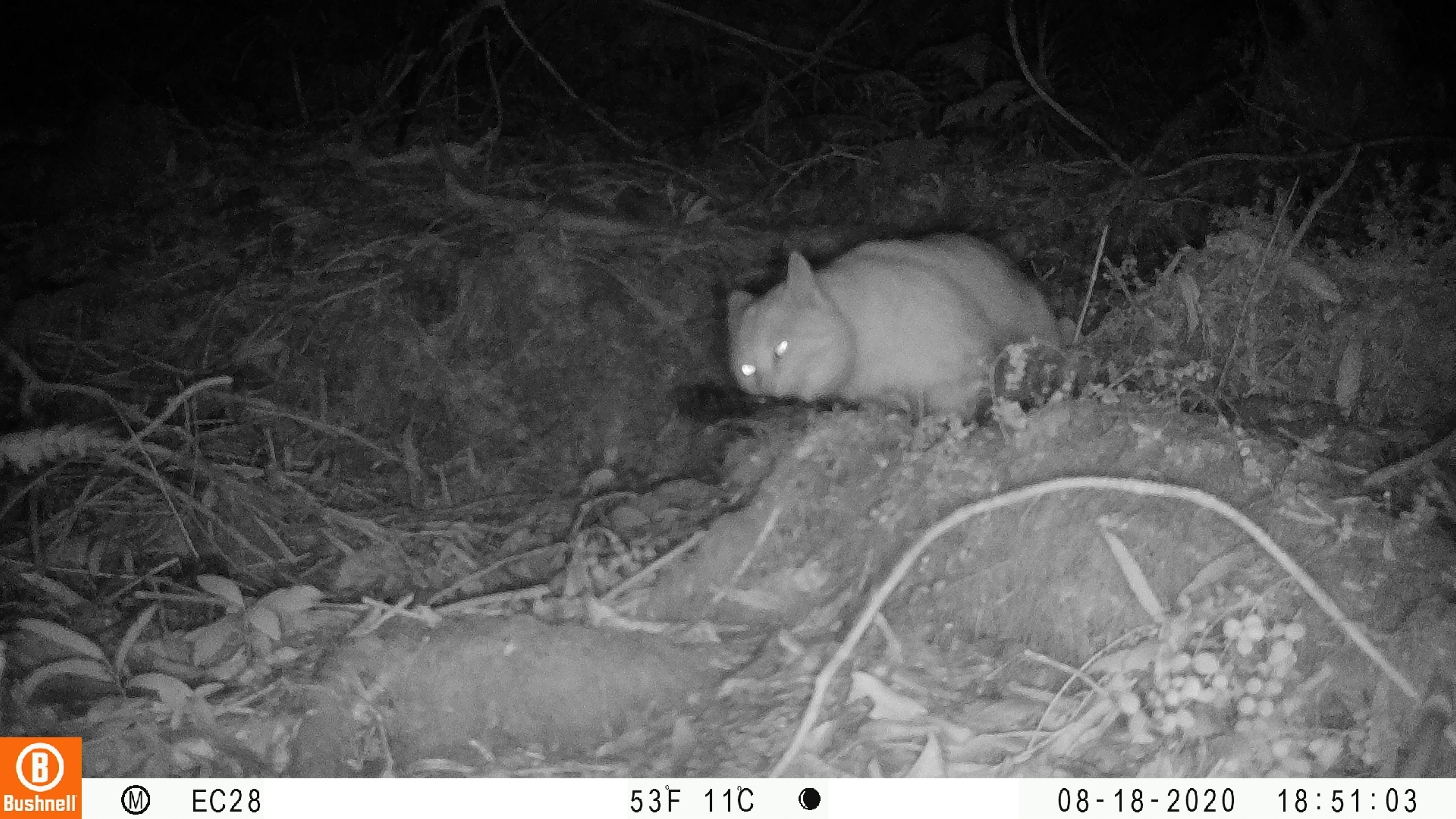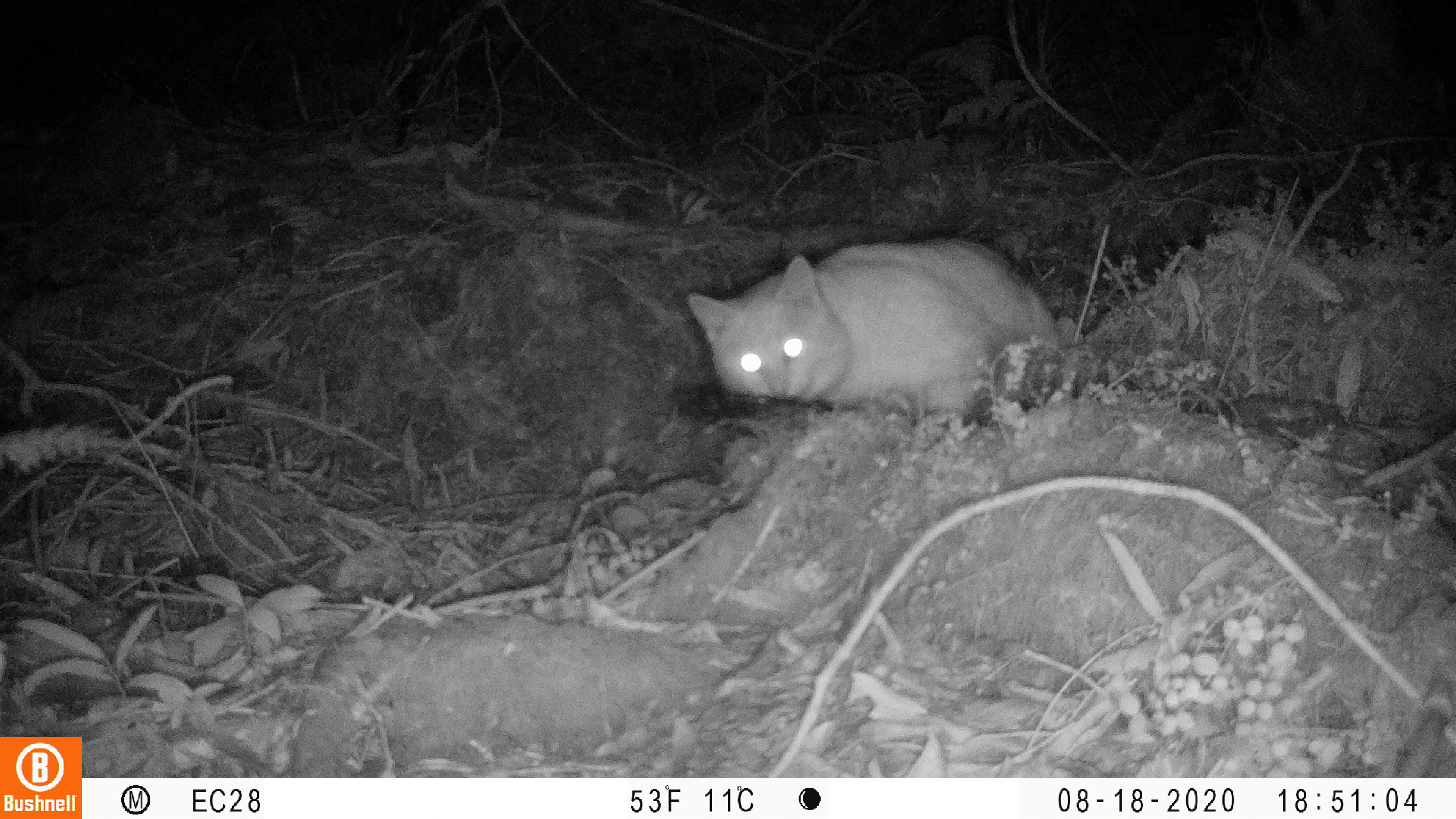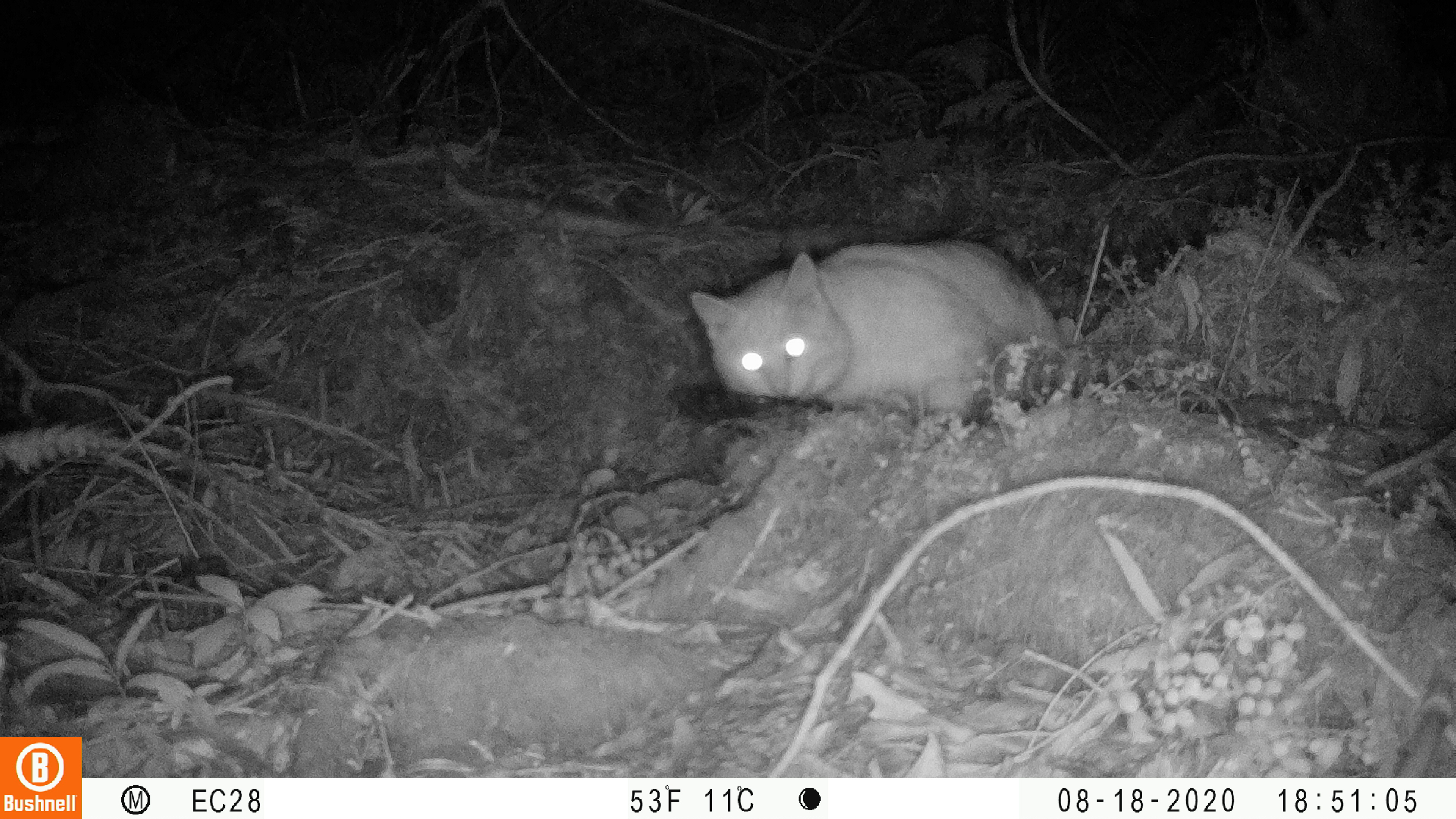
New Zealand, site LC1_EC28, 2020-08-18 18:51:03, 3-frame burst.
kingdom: Animalia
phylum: Chordata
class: Mammalia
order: Carnivora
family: Felidae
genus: Felis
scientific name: Felis catus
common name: domestic cat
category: cat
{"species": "cat (domestic cat) (Felis catus)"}